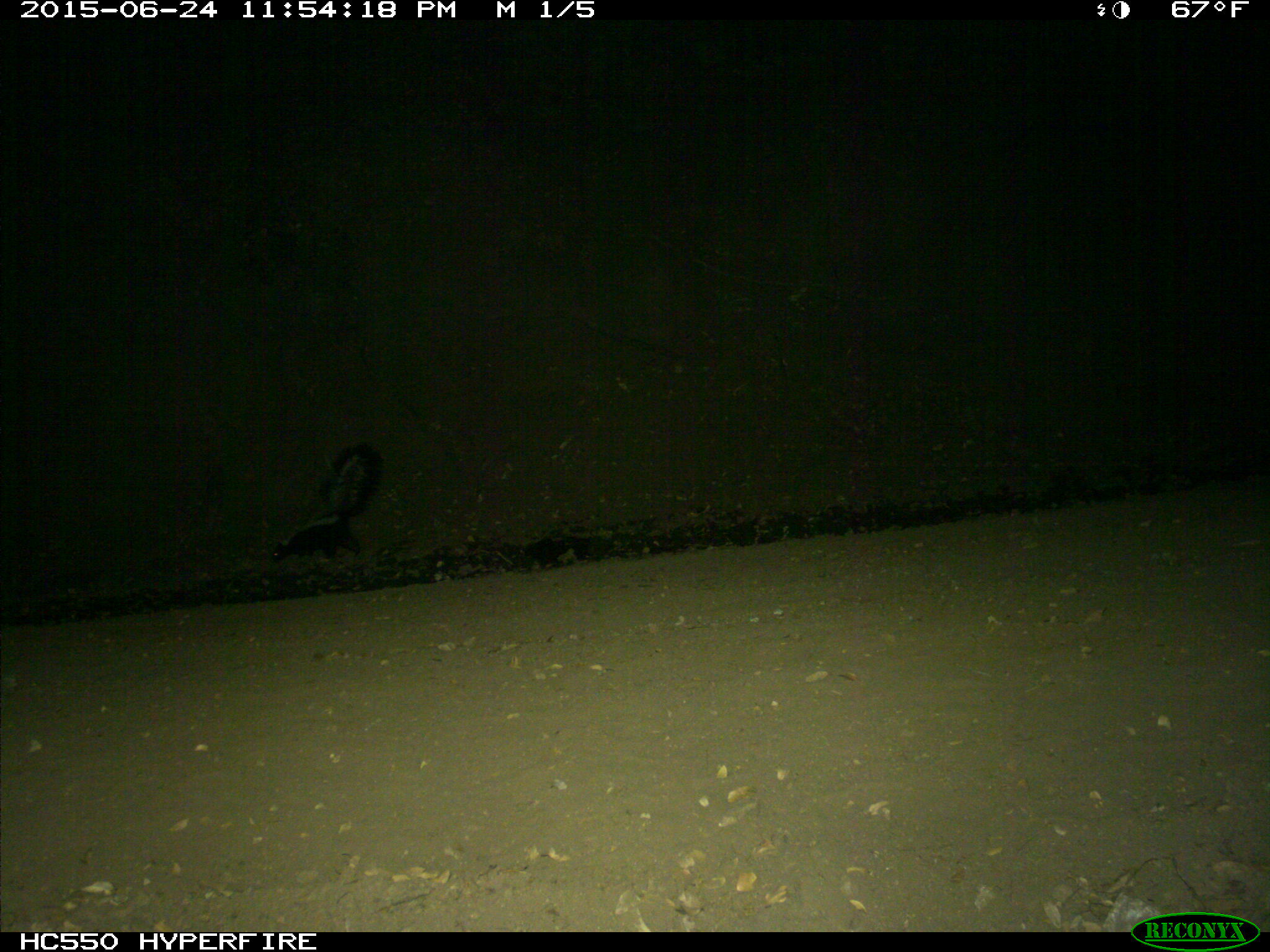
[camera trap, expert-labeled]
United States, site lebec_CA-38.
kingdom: Animalia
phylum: Chordata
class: Mammalia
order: Carnivora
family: Mephitidae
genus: Mephitis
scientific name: Mephitis mephitis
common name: striped skunk